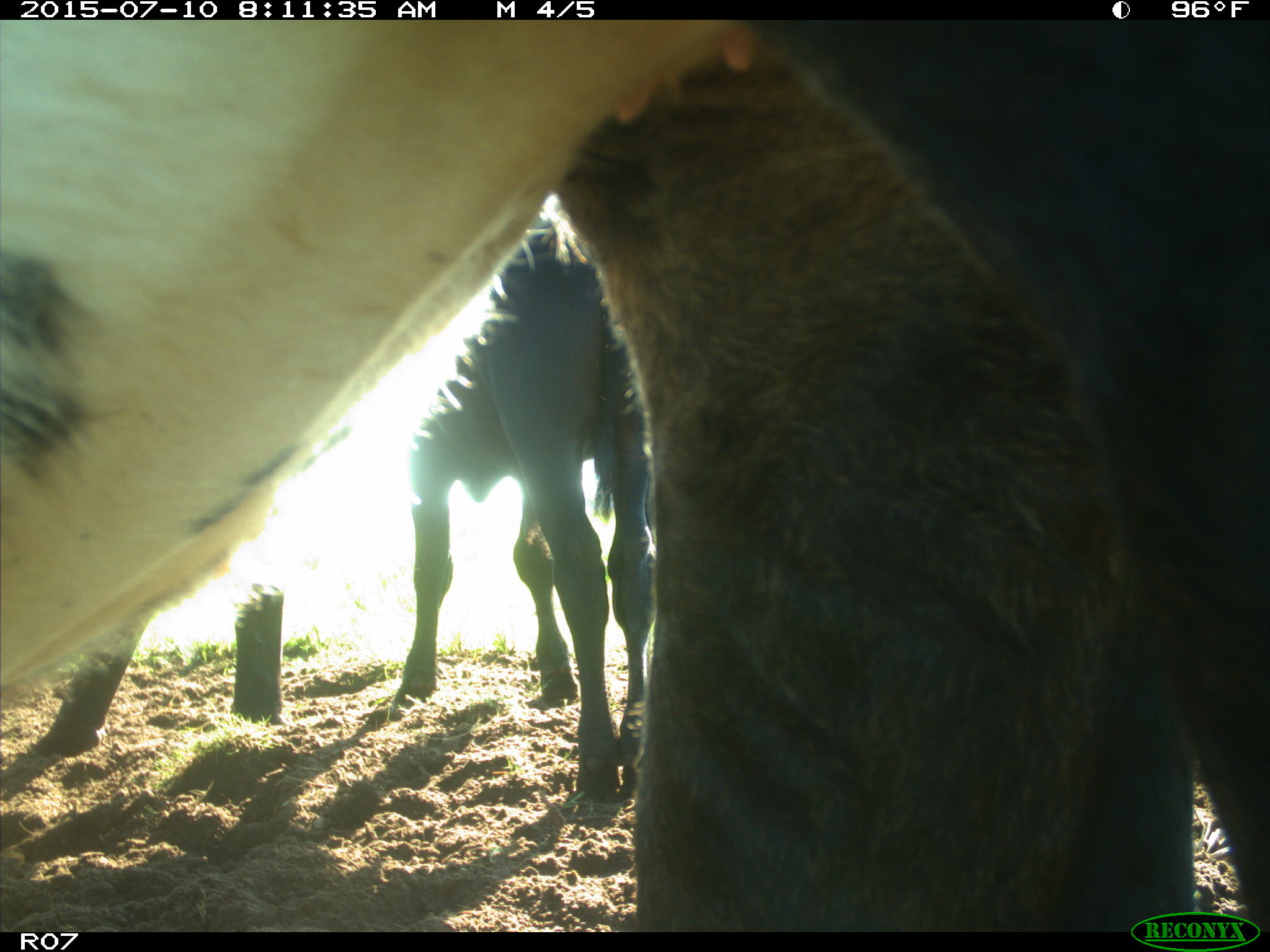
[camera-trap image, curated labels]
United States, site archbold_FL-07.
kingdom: Animalia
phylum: Chordata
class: Mammalia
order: Artiodactyla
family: Bovidae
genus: Bos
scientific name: Bos taurus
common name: domestic cow